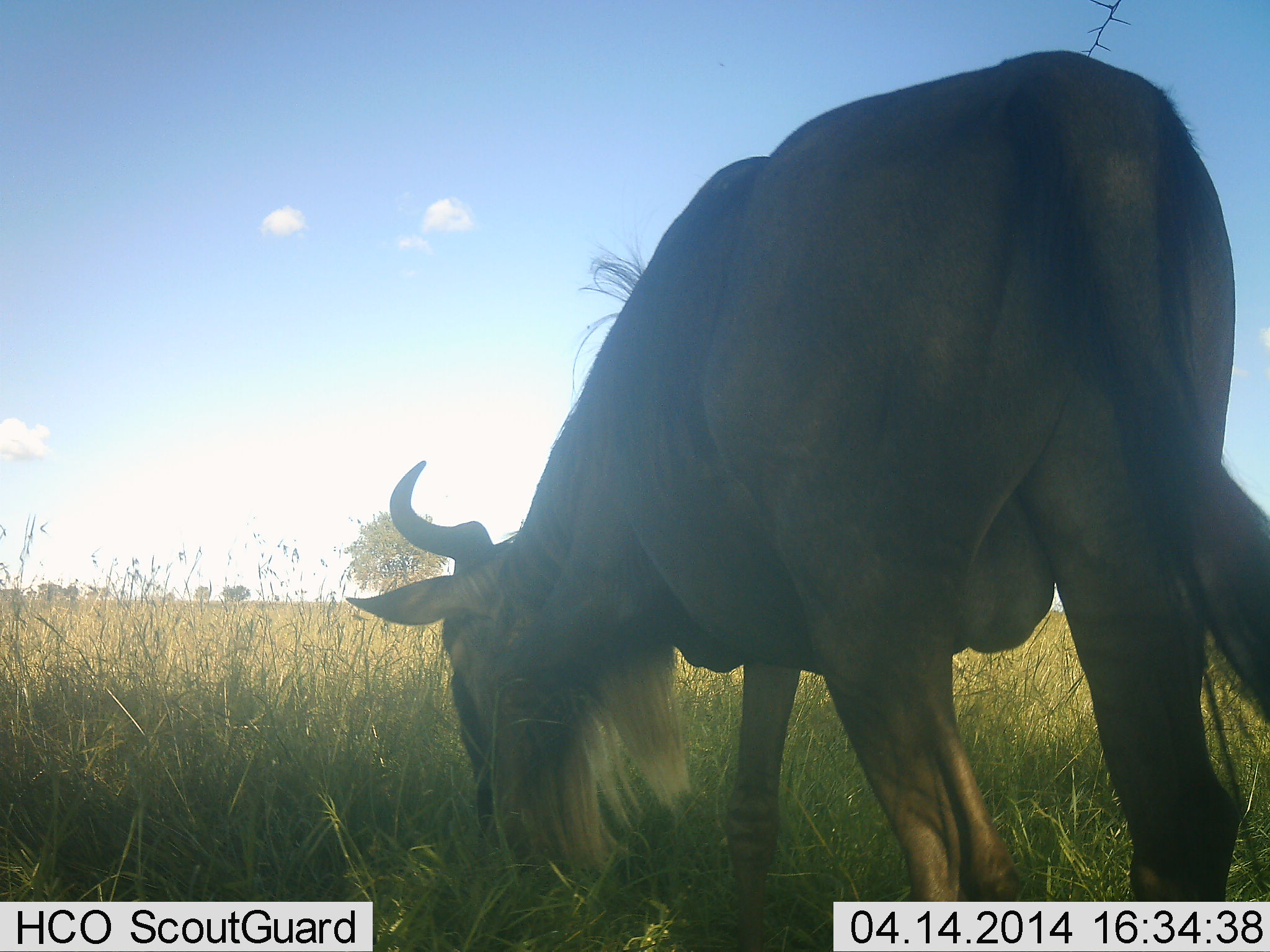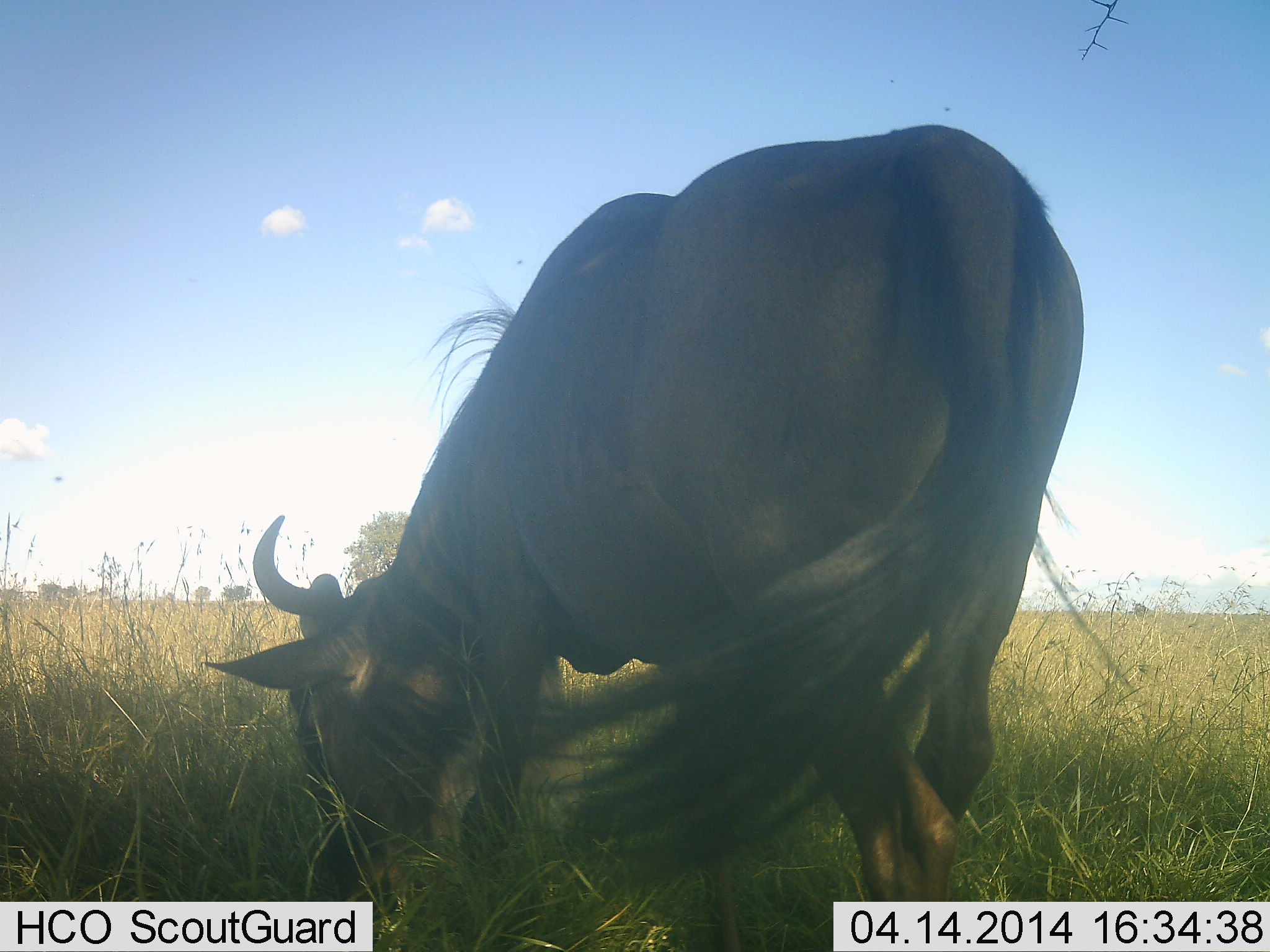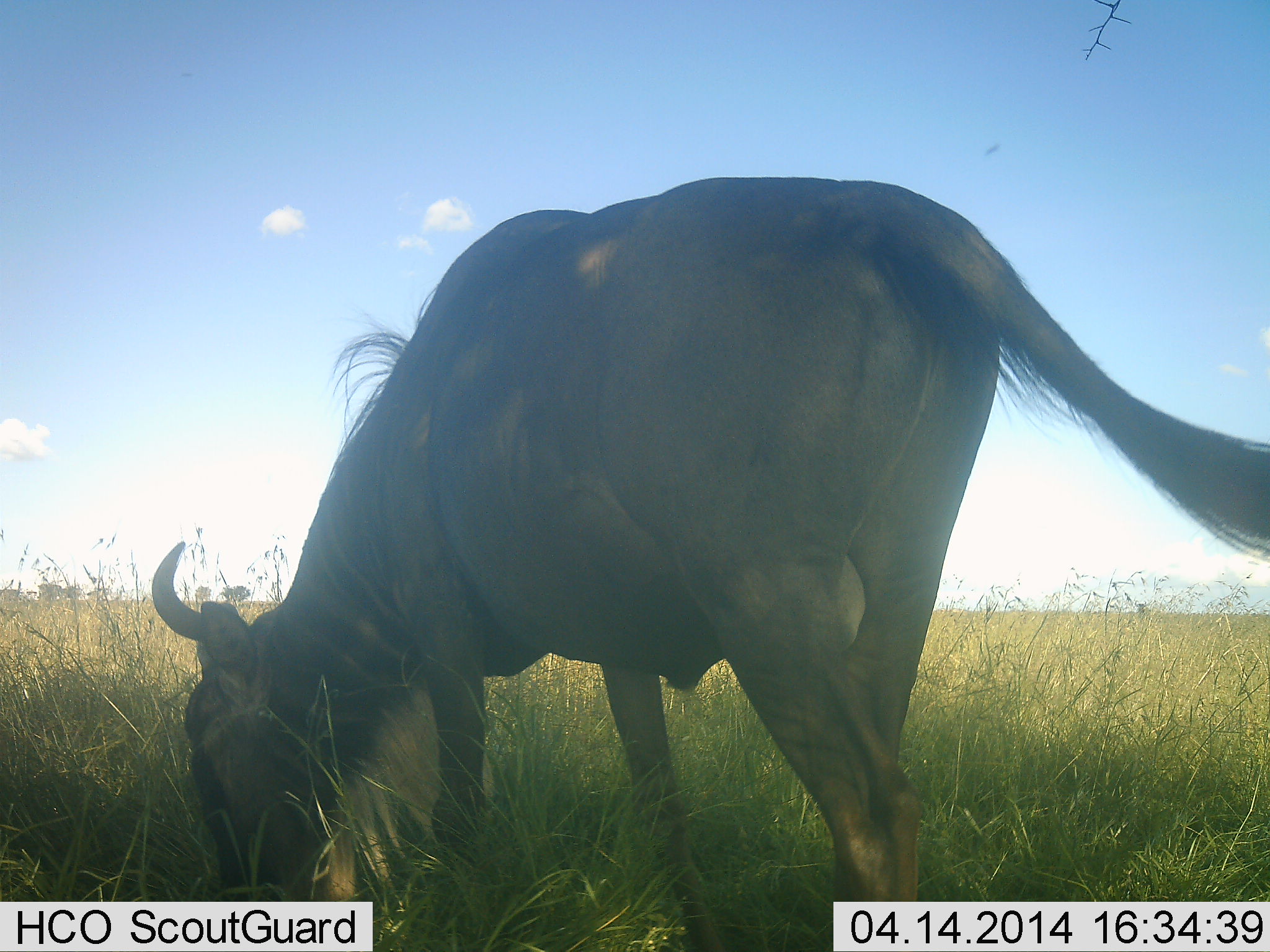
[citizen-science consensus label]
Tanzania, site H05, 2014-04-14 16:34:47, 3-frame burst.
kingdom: Animalia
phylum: Chordata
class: Mammalia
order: Artiodactyla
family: Bovidae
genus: Connochaetes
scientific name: Connochaetes taurinus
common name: blue wildebeest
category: wildebeest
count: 1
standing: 20%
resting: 0%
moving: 50%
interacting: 0%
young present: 0%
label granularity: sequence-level